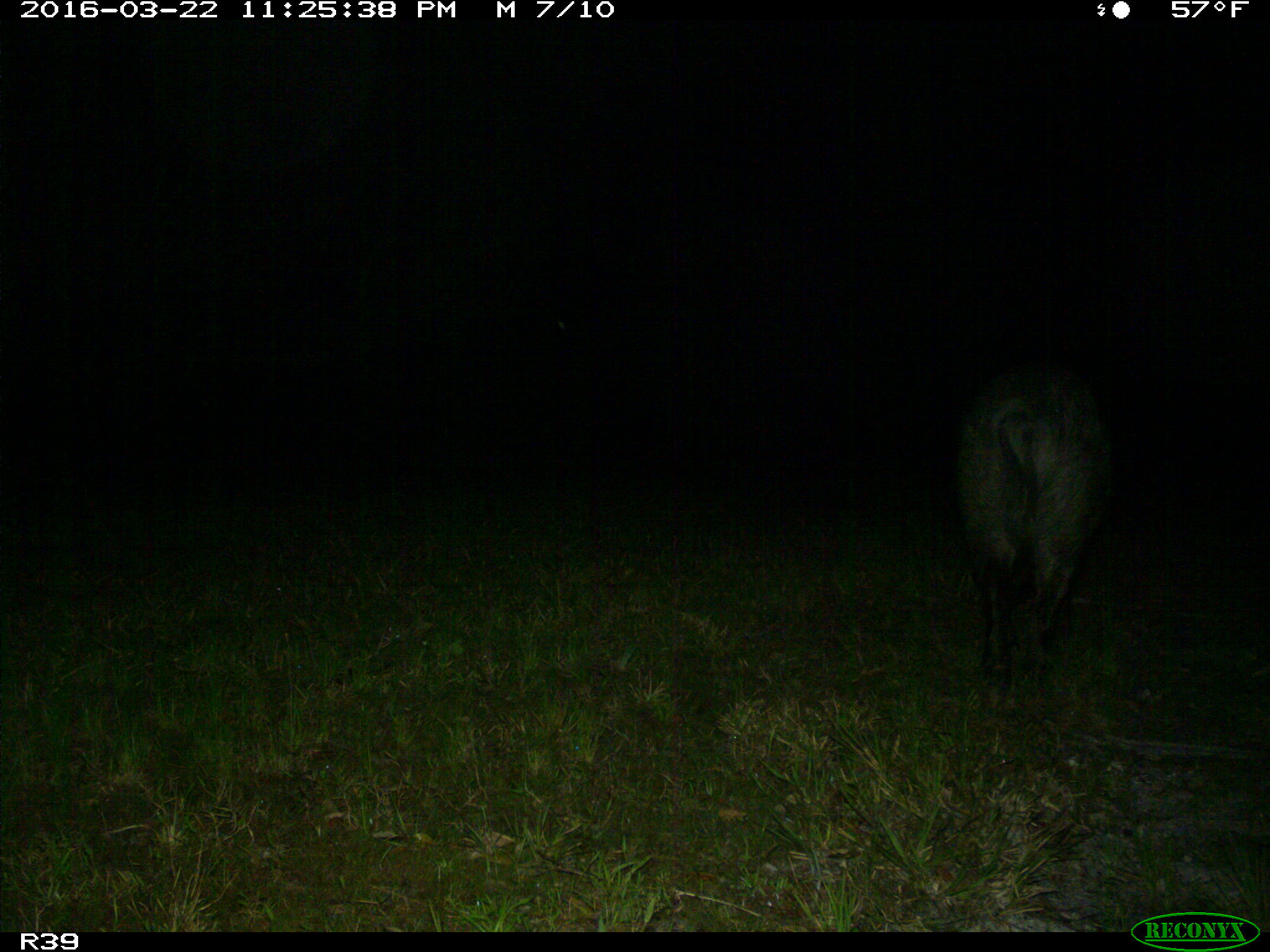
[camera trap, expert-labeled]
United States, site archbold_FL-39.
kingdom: Animalia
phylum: Chordata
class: Mammalia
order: Artiodactyla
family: Suidae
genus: Sus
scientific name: Sus scrofa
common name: wild boar